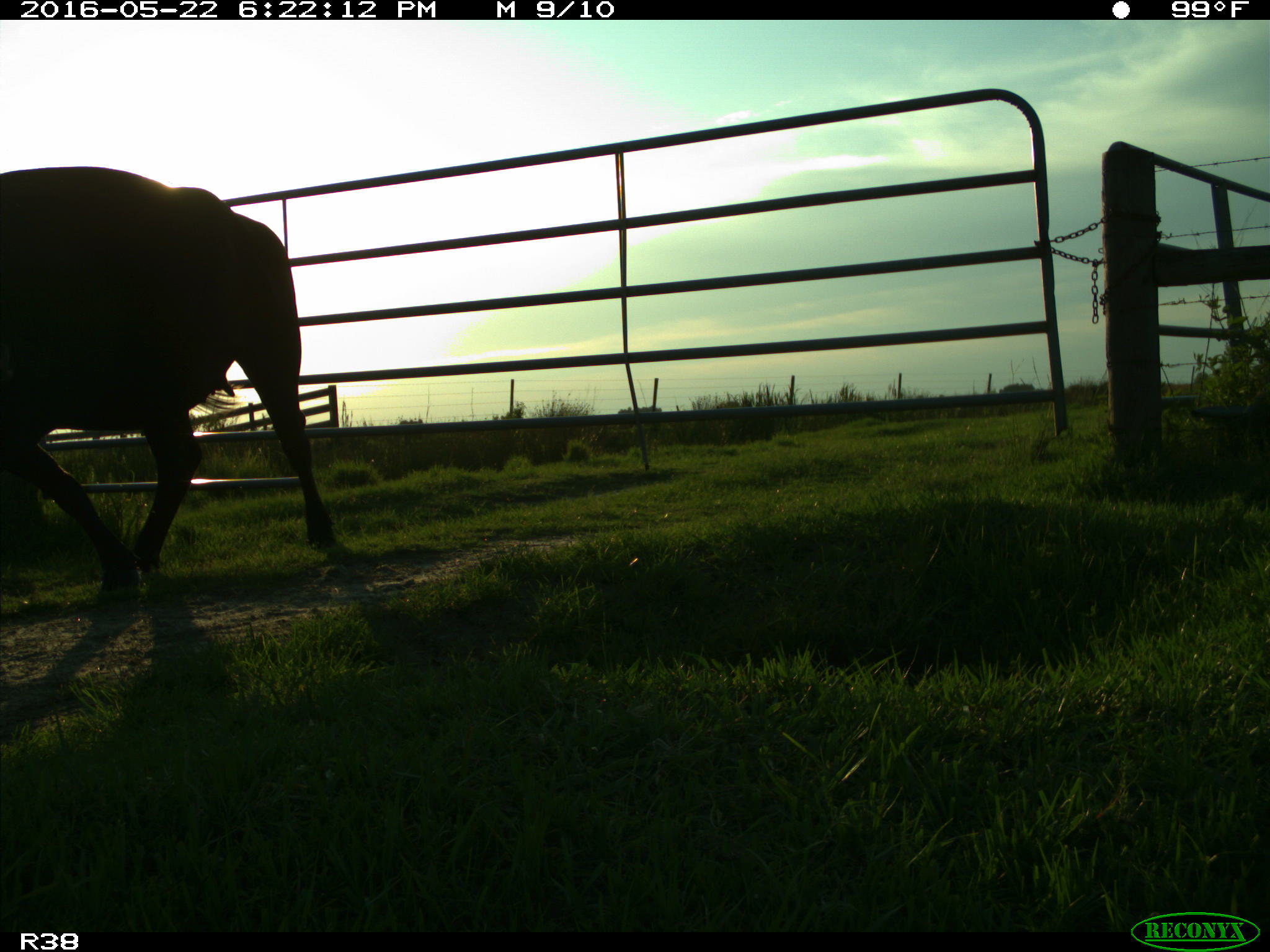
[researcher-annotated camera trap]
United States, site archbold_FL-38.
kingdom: Animalia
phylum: Chordata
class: Mammalia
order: Artiodactyla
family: Bovidae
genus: Bos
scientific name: Bos taurus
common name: domestic cow